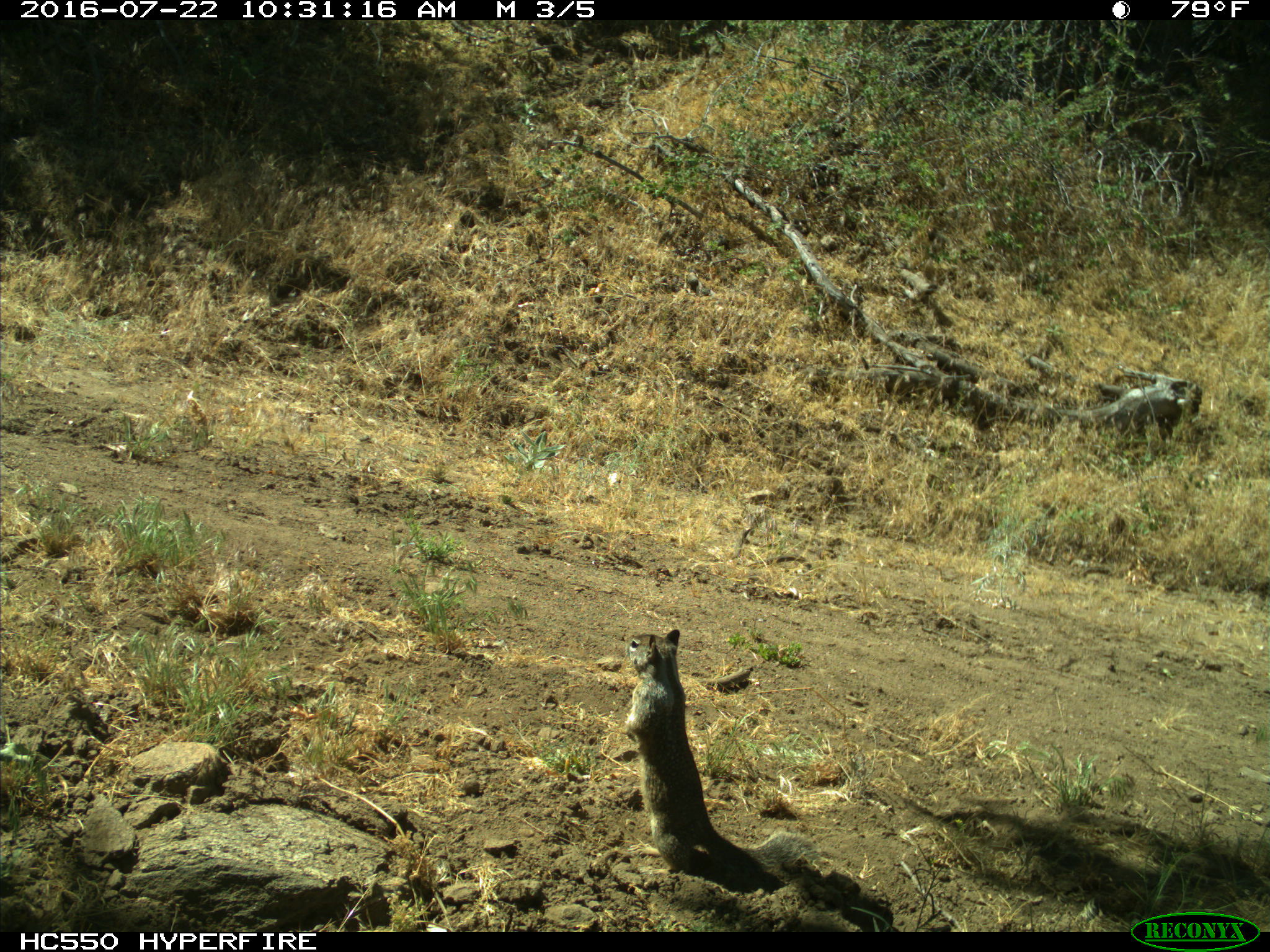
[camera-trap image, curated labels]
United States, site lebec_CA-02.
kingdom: Animalia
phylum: Chordata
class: Mammalia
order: Rodentia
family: Sciuridae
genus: Otospermophilus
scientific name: Otospermophilus beecheyi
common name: california ground squirrel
Otospermophilus beecheyi (california ground squirrel).